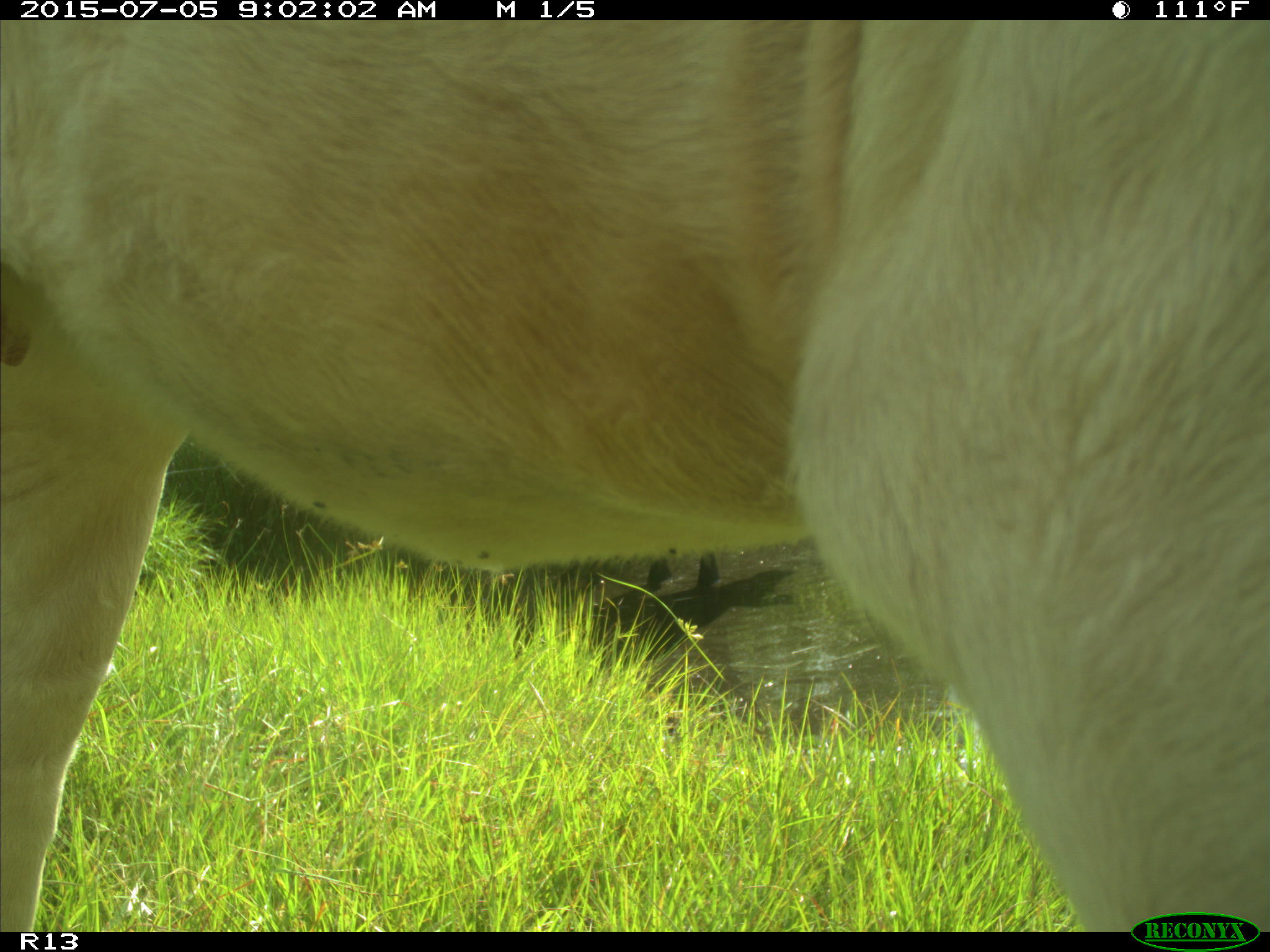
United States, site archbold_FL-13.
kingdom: Animalia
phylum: Chordata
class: Mammalia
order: Artiodactyla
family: Bovidae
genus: Bos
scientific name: Bos taurus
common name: domestic cow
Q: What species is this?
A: Bos taurus (domestic cow).